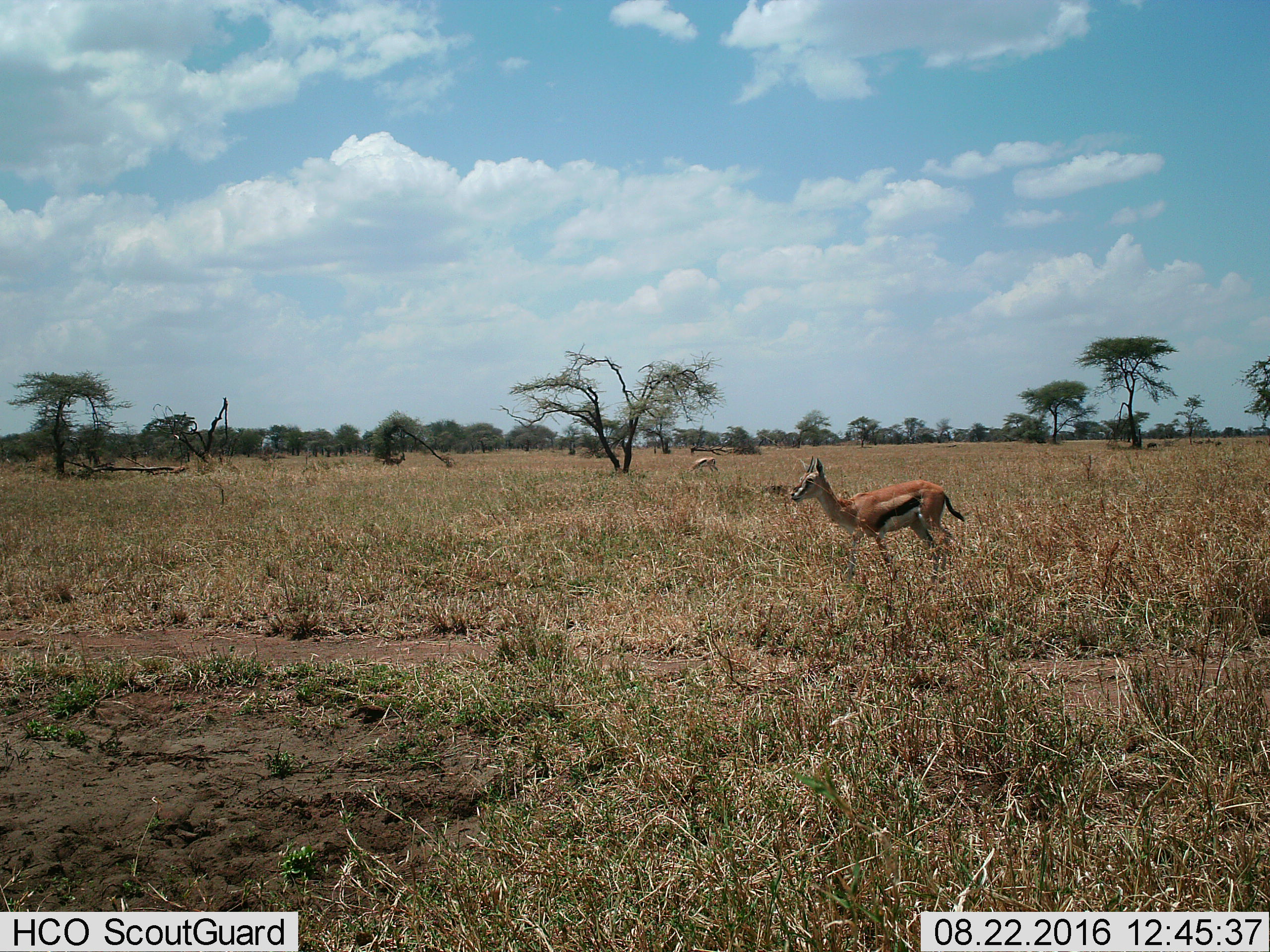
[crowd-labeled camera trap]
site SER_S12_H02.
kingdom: Animalia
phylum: Chordata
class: Mammalia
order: Artiodactyla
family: Bovidae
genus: Eudorcas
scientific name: Eudorcas thomsonii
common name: thomson's gazelle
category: gazellethomsons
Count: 2.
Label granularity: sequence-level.